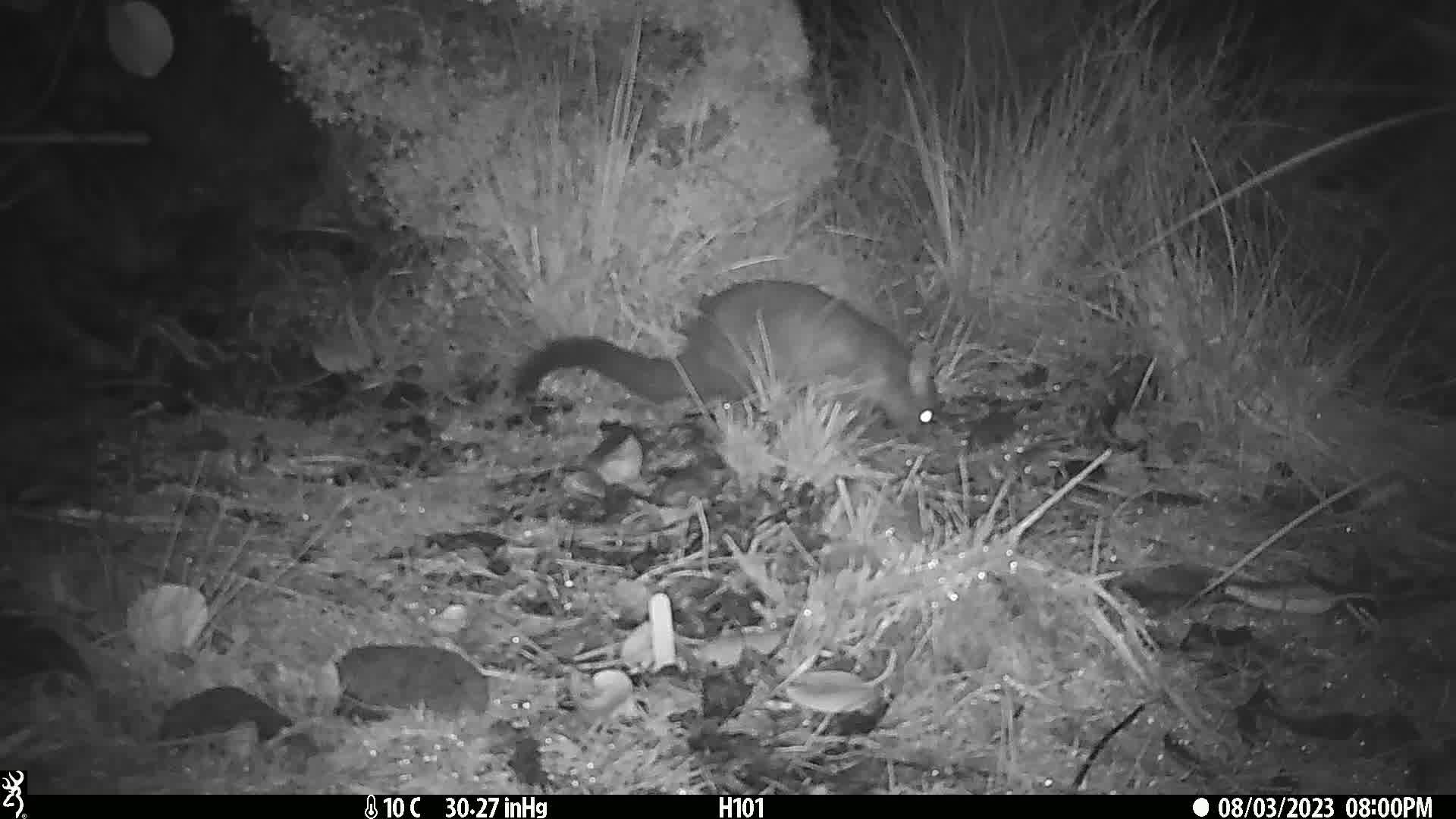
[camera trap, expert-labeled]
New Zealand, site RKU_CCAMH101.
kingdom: Animalia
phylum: Chordata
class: Mammalia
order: Diprotodontia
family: Phalangeridae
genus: Trichosurus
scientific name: Trichosurus vulpecula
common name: common brushtail possum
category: possum